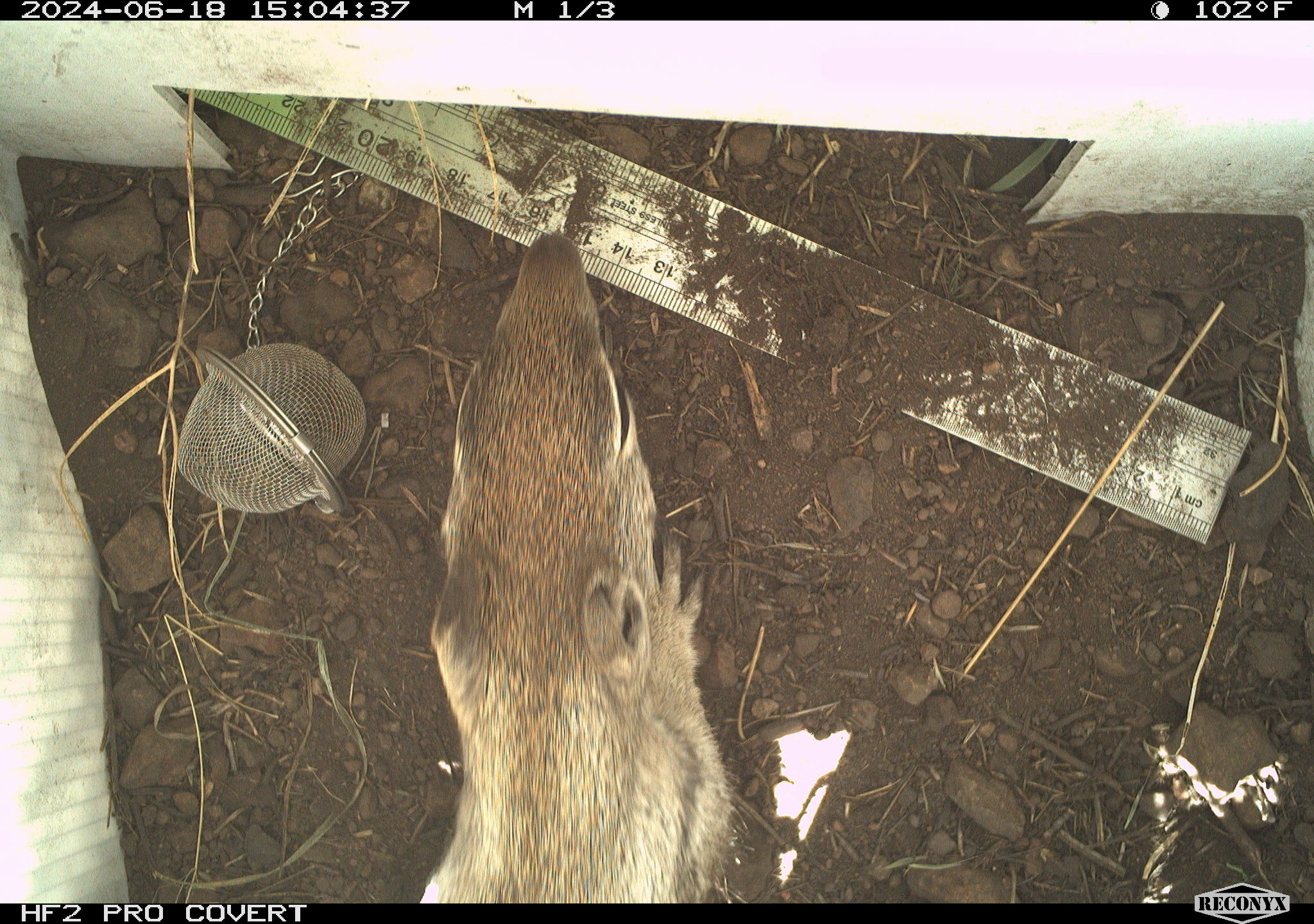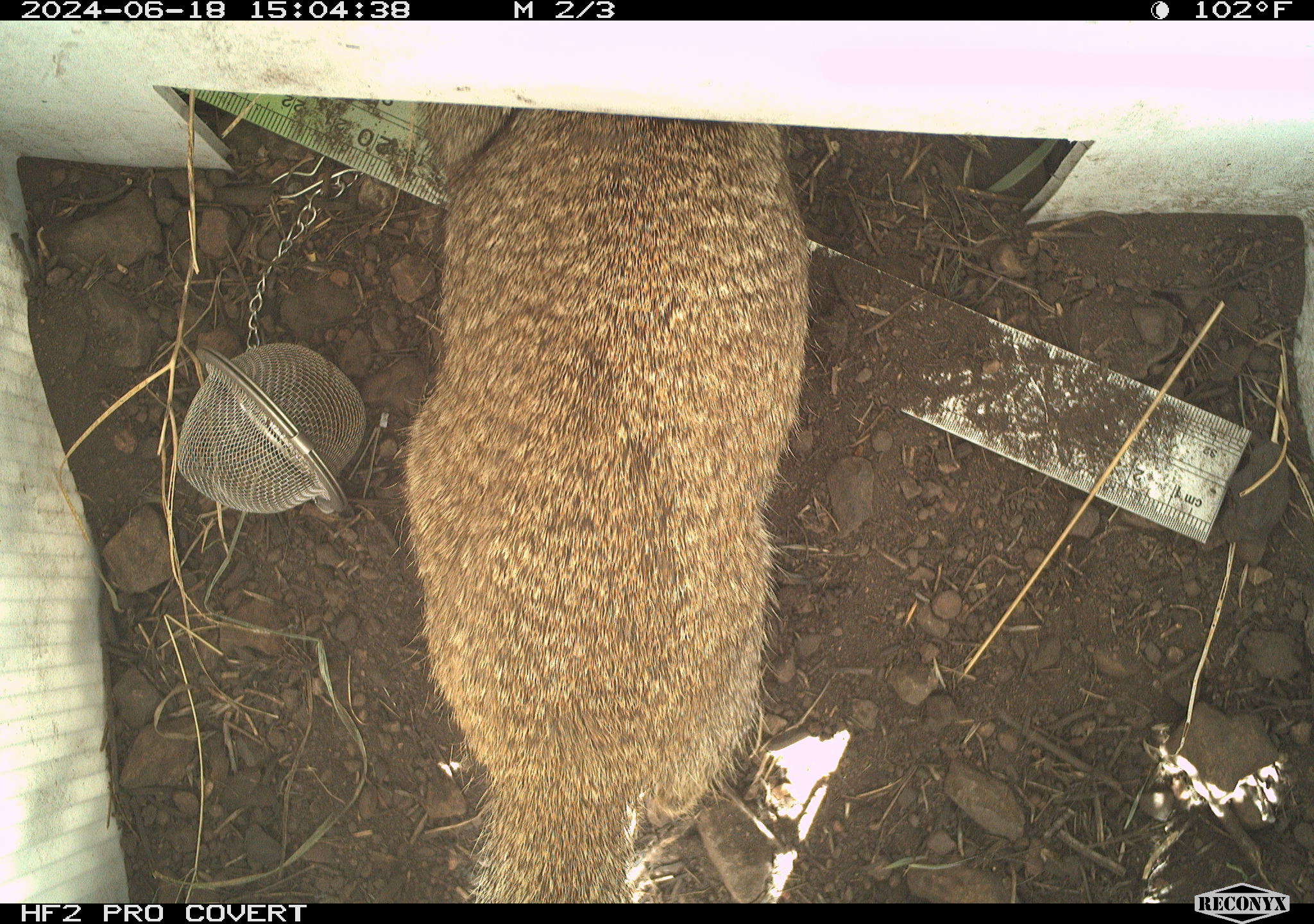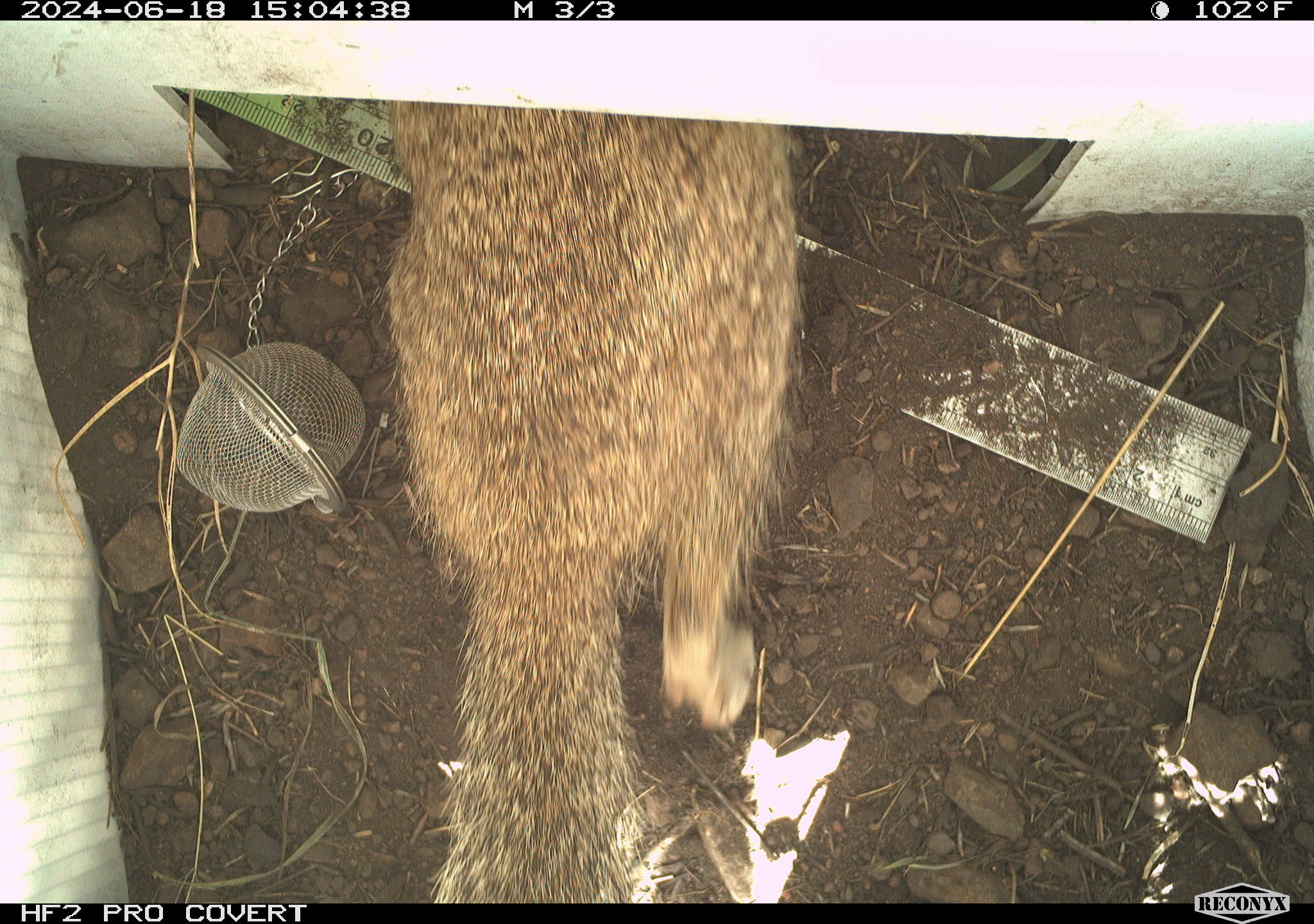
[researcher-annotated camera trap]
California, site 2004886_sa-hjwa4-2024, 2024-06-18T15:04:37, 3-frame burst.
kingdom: Animalia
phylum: Chordata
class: Mammalia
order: Rodentia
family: Sciuridae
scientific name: Sciuridae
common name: squirrels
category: sciuridae family